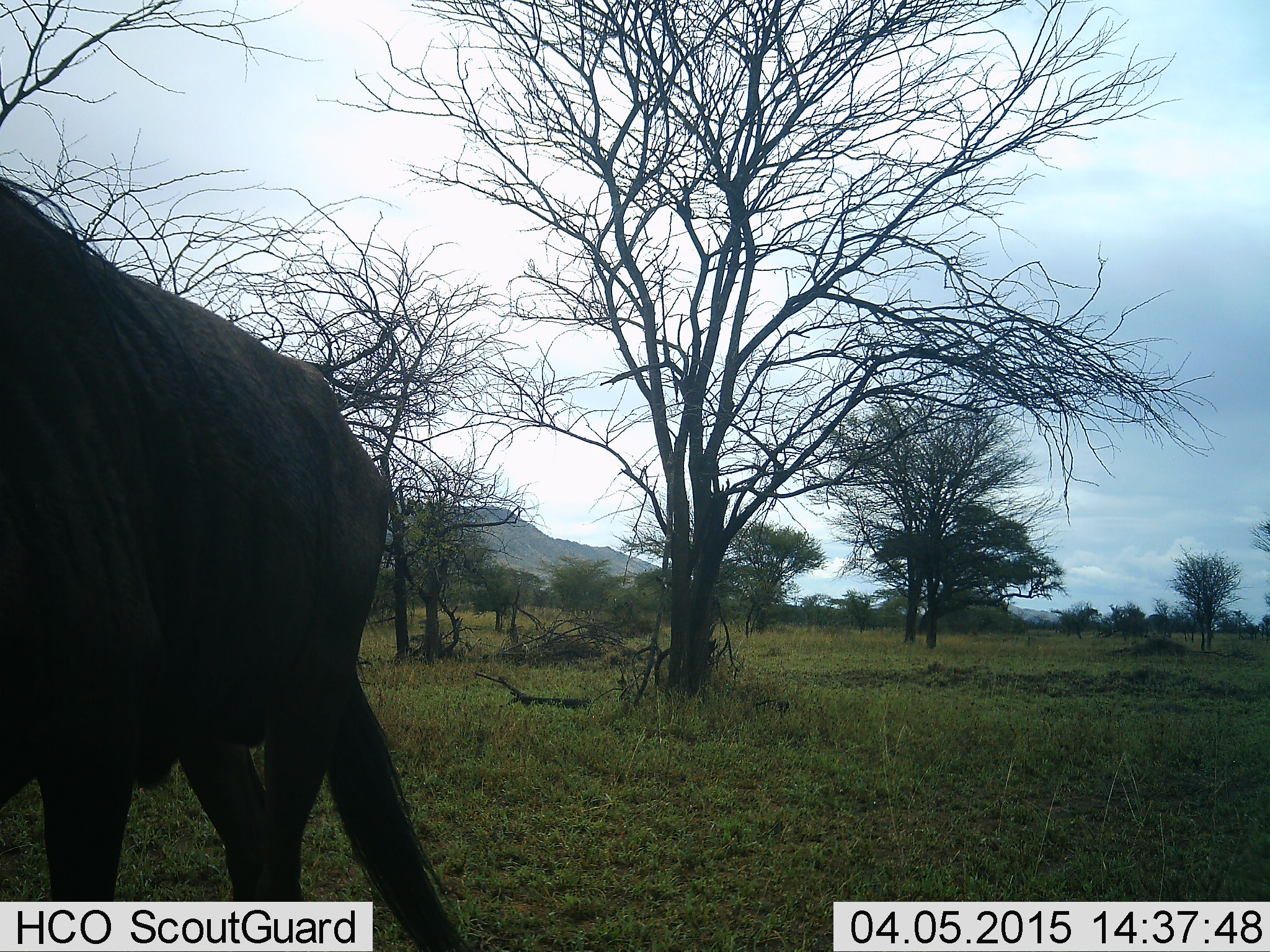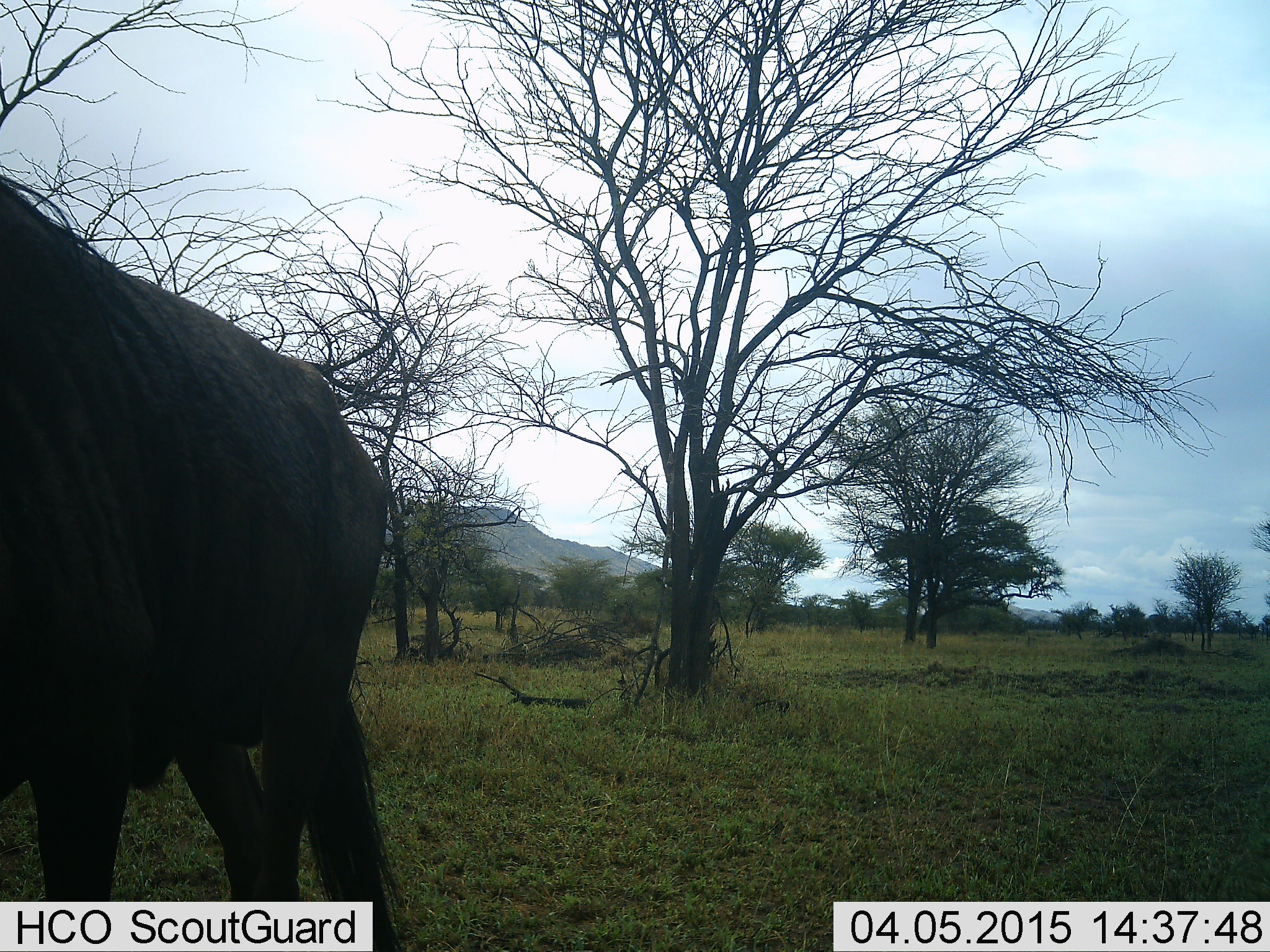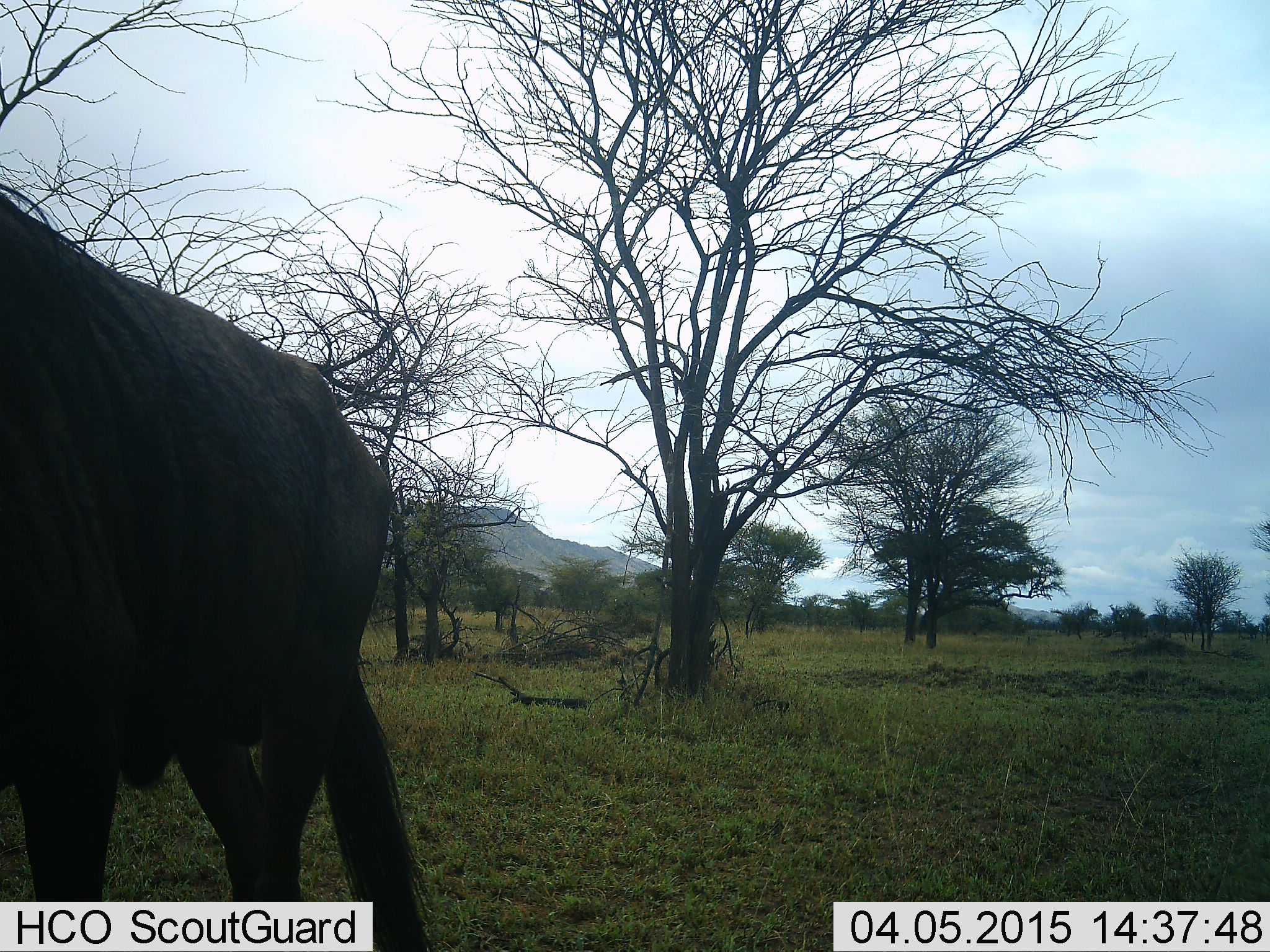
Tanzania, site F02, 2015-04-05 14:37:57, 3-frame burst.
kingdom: Animalia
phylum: Chordata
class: Mammalia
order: Artiodactyla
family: Bovidae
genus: Connochaetes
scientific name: Connochaetes taurinus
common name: blue wildebeest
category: wildebeest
Wildebeest (blue wildebeest) (Connochaetes taurinus), count 1. Behavior (volunteer vote fractions): standing 80%, resting 0%, moving 20%, interacting 0%. Young present (vote fraction): 0%. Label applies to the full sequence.